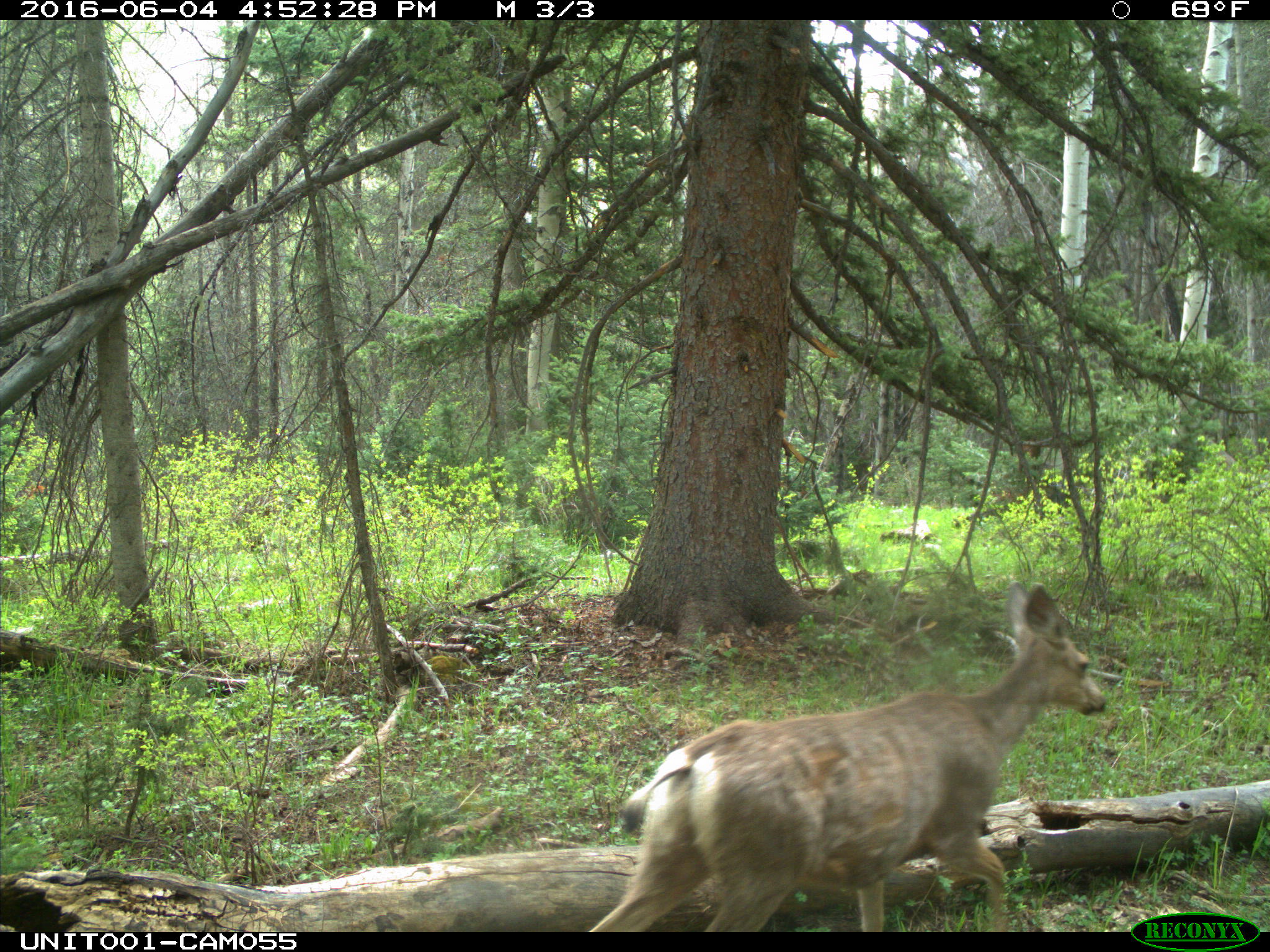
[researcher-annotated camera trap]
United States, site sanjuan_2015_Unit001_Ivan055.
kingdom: Animalia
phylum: Chordata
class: Mammalia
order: Artiodactyla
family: Cervidae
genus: Odocoileus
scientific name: Odocoileus hemionus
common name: mule deer